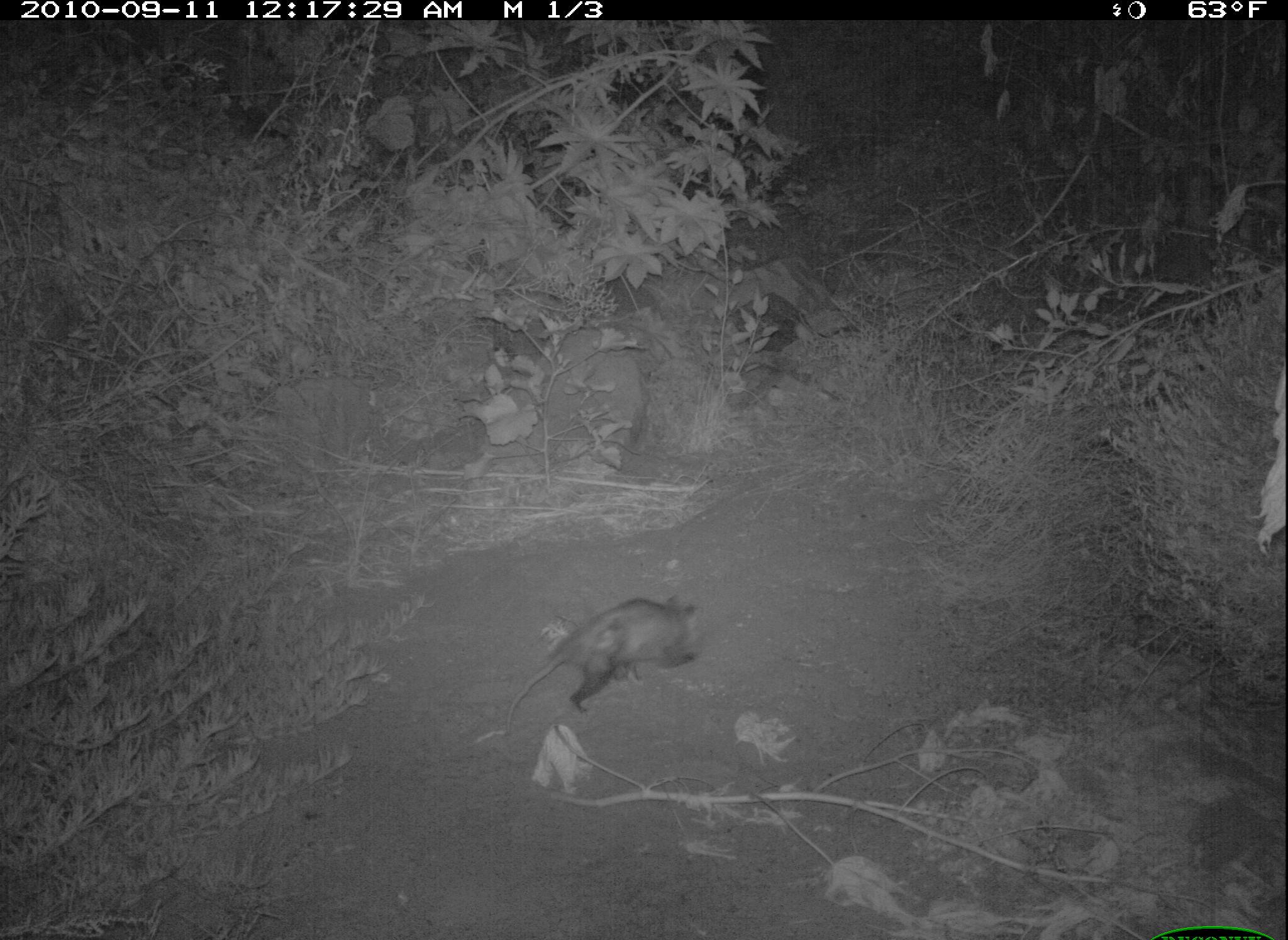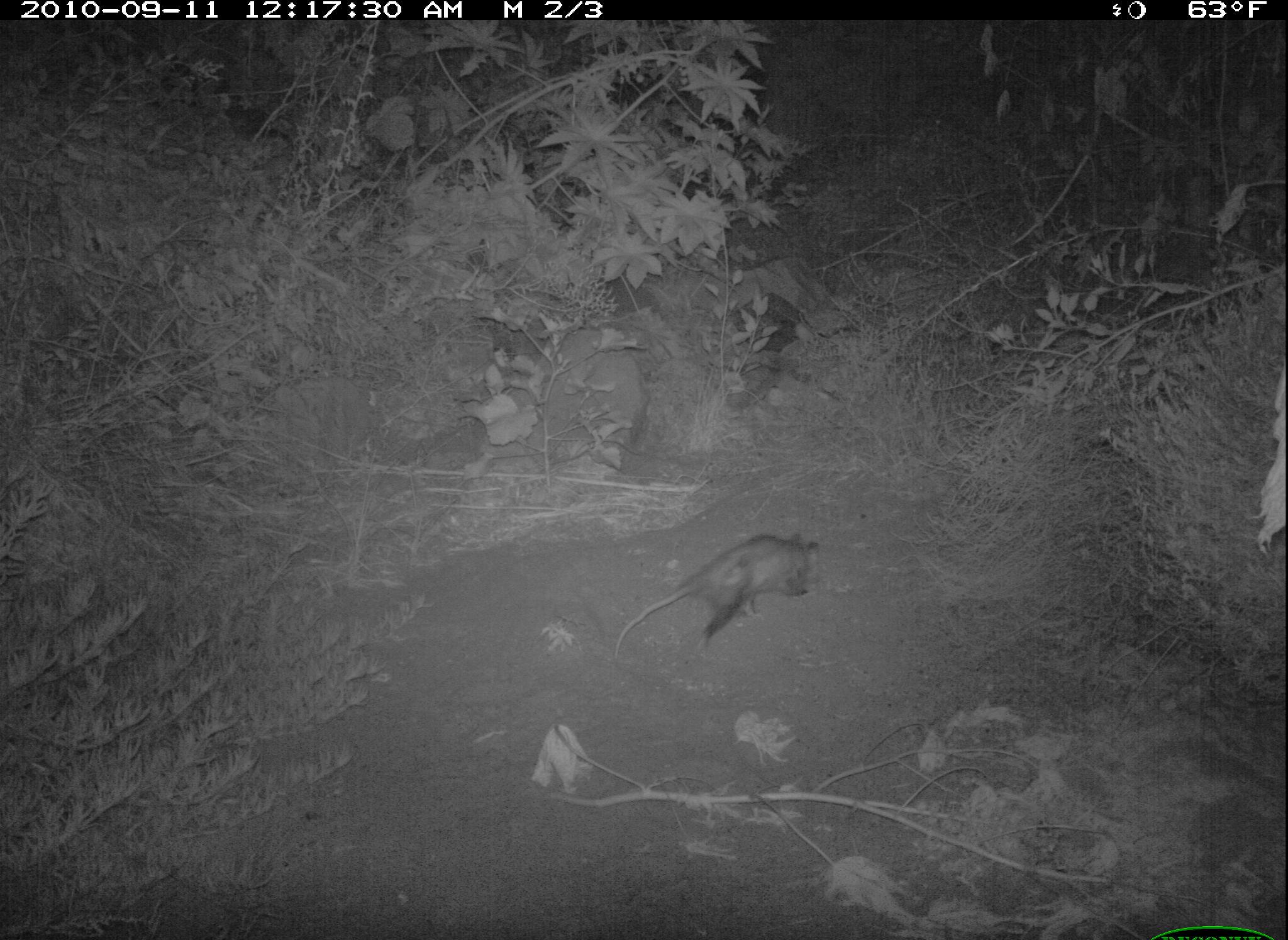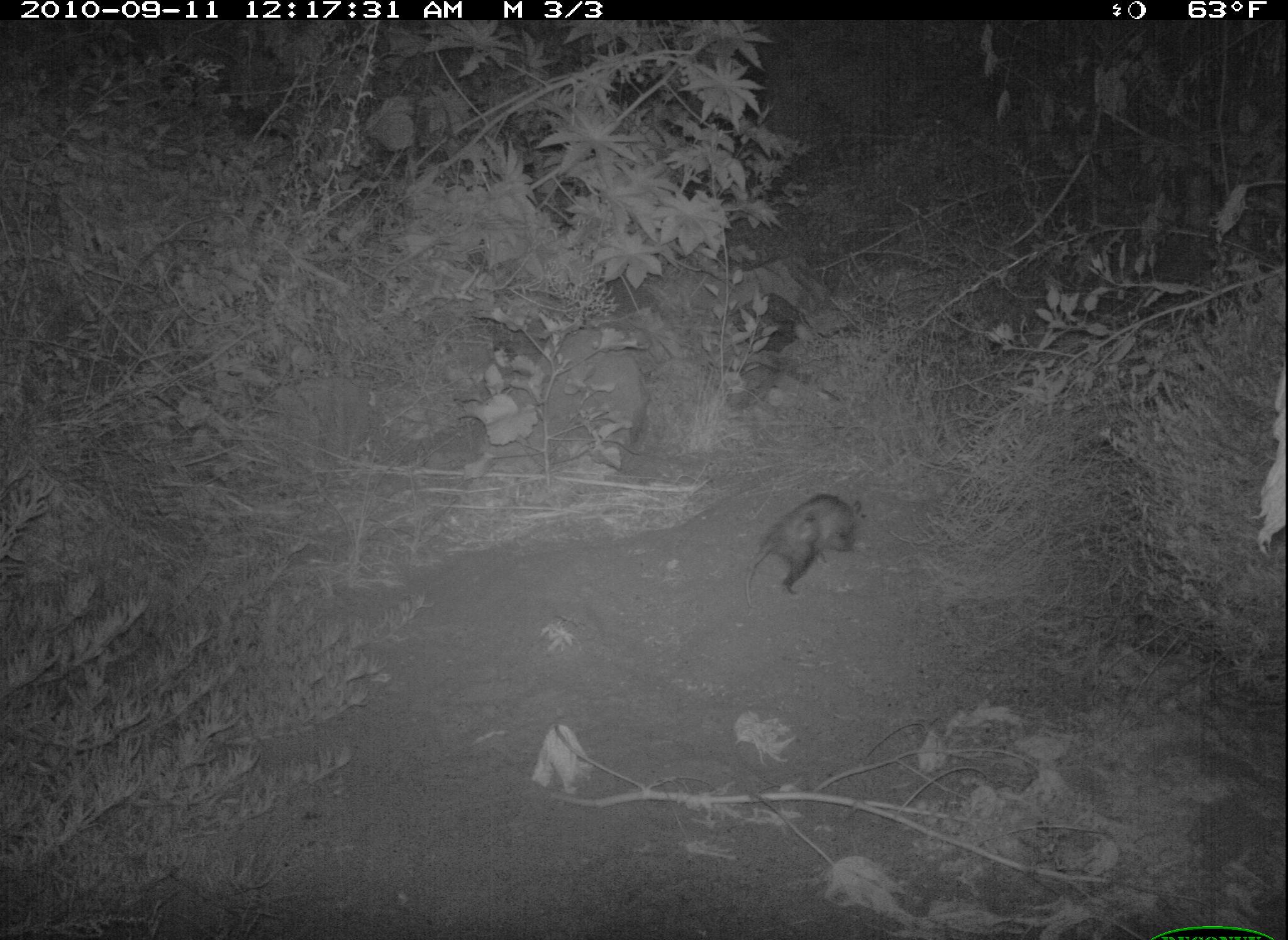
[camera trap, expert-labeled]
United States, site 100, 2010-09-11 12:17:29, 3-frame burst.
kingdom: Animalia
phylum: Chordata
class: Mammalia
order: Didelphimorphia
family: Didelphidae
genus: Didelphis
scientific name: Didelphis virginiana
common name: virginia opossum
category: opossum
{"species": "opossum (virginia opossum) (Didelphis virginiana)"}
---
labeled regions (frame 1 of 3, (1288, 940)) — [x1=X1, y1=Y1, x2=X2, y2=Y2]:
opossum: [x1=470, y1=590, x2=721, y2=747]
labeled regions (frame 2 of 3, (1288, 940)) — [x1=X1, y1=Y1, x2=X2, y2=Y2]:
opossum: [x1=606, y1=525, x2=826, y2=664]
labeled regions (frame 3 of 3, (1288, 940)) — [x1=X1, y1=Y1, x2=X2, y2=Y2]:
opossum: [x1=733, y1=485, x2=879, y2=607]